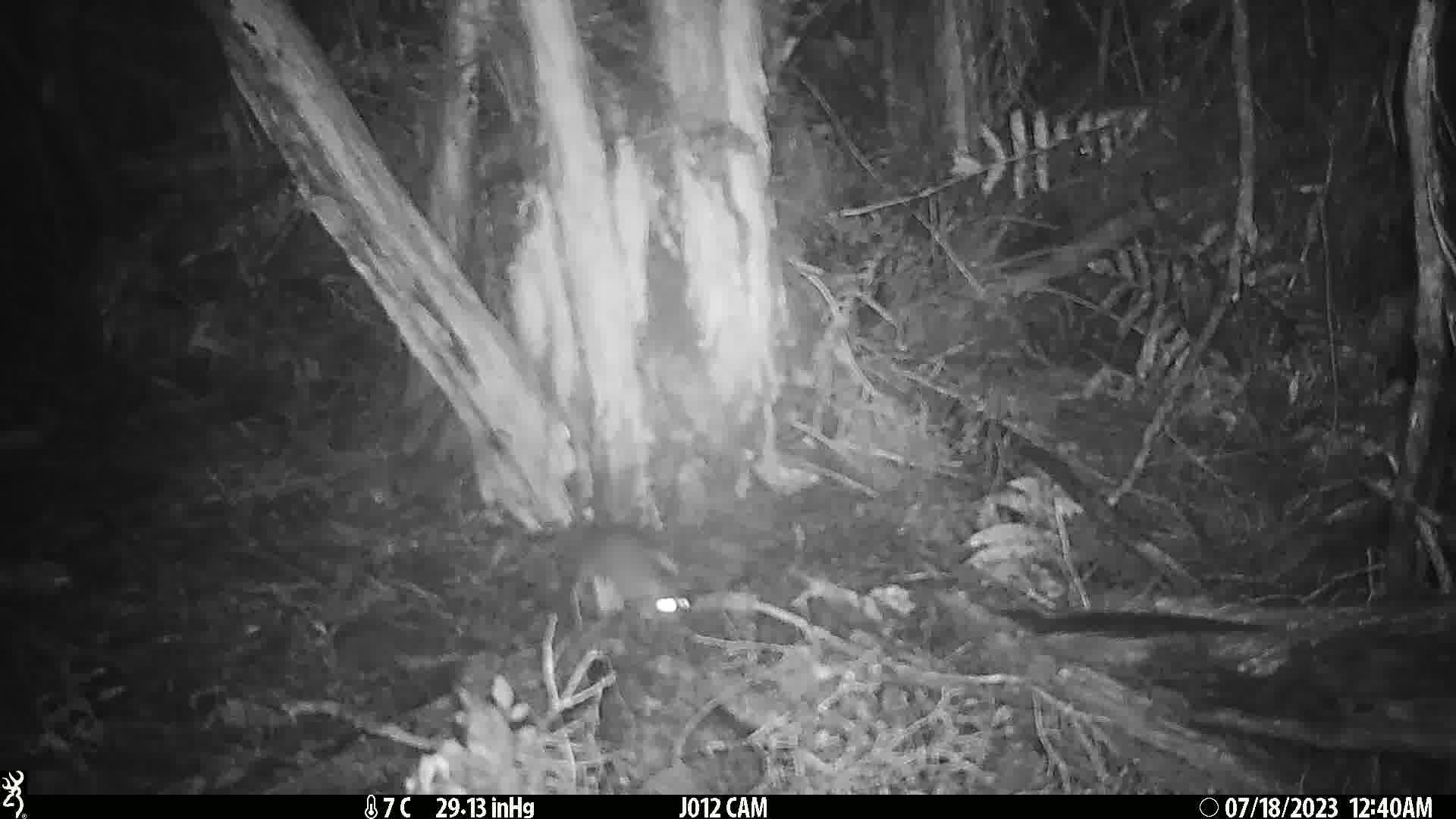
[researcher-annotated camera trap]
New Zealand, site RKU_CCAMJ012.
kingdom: Animalia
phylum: Chordata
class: Mammalia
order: Rodentia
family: Muridae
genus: Rattus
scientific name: Rattus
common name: rat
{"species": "rat (Rattus)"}